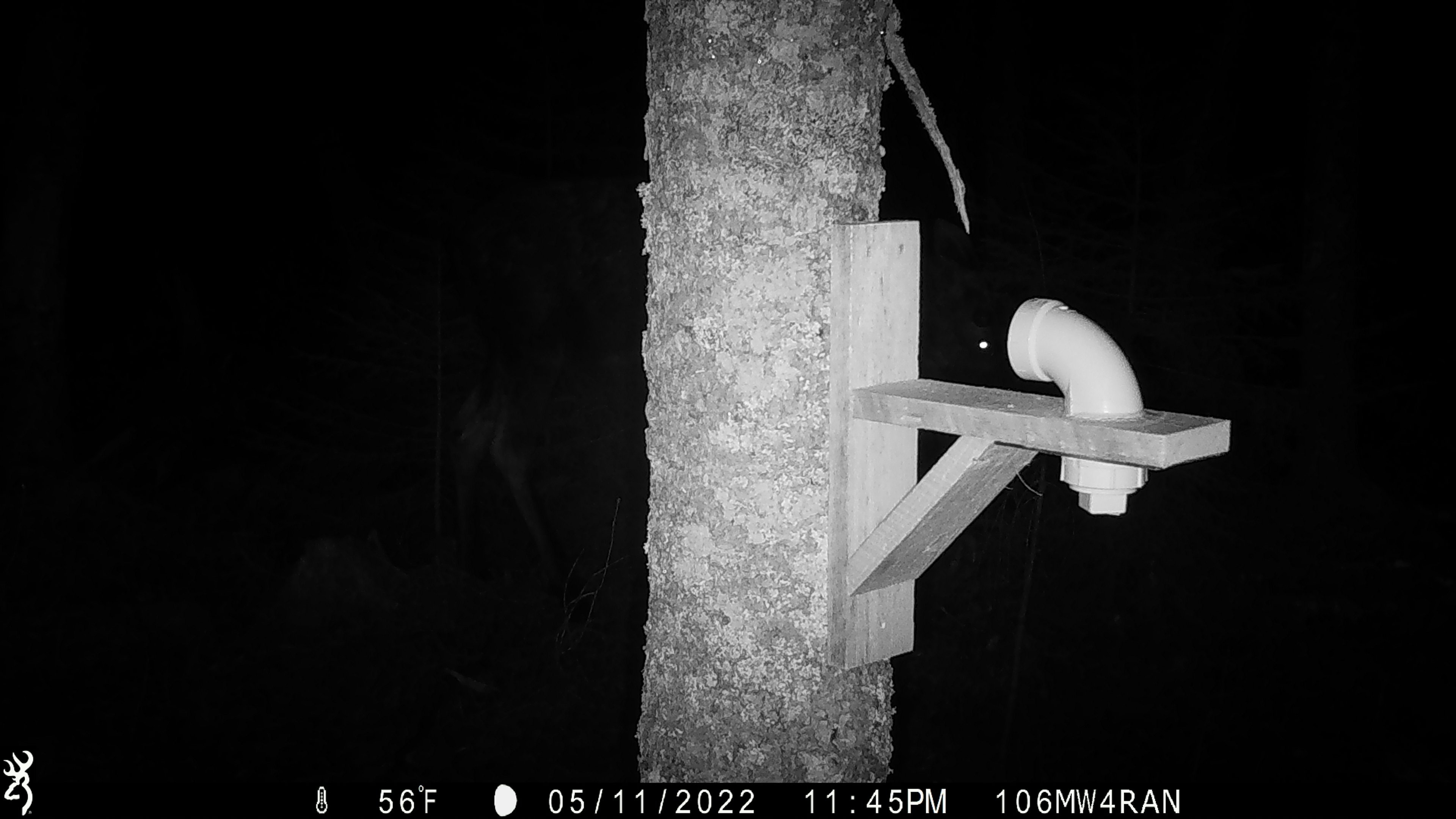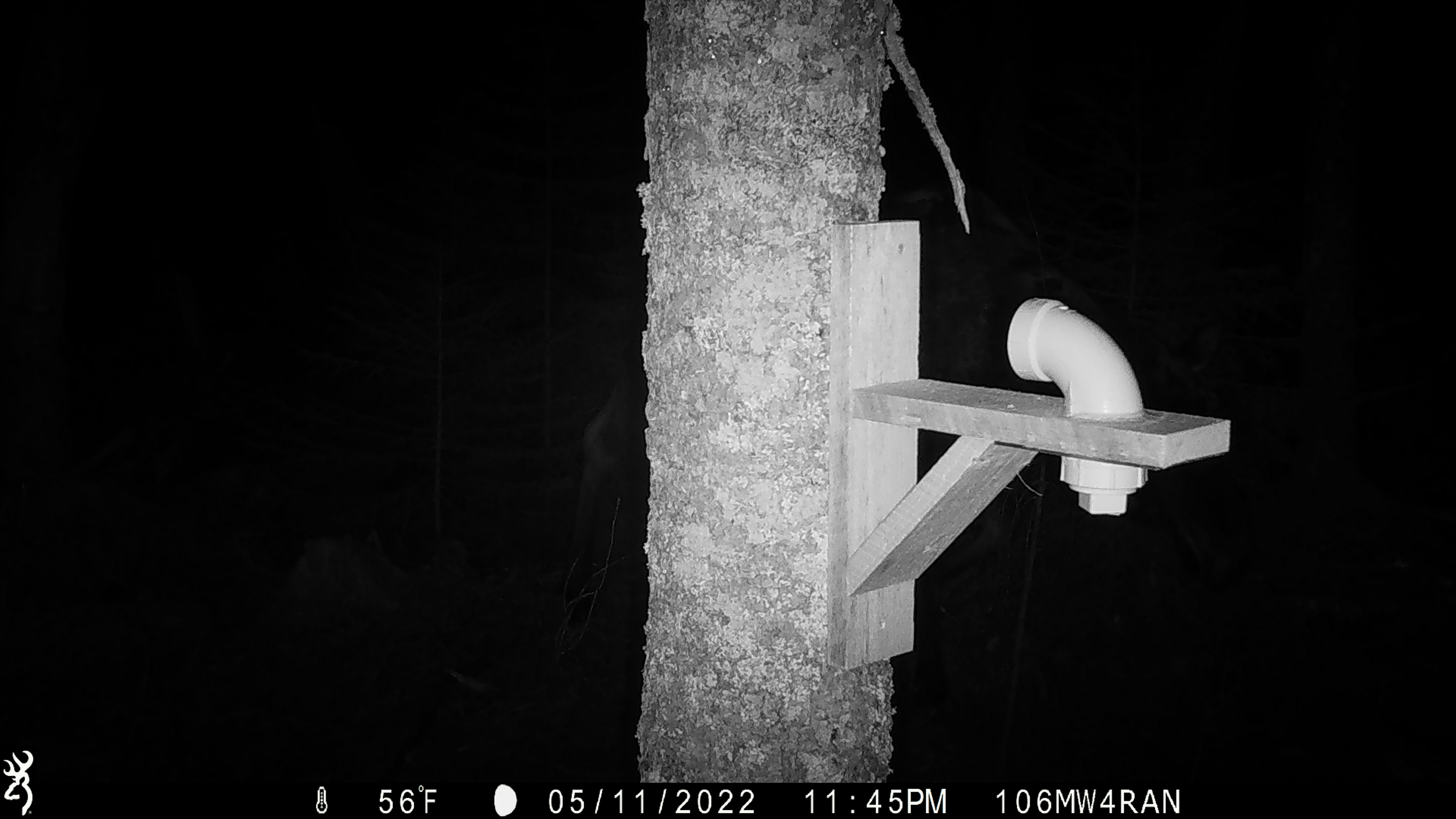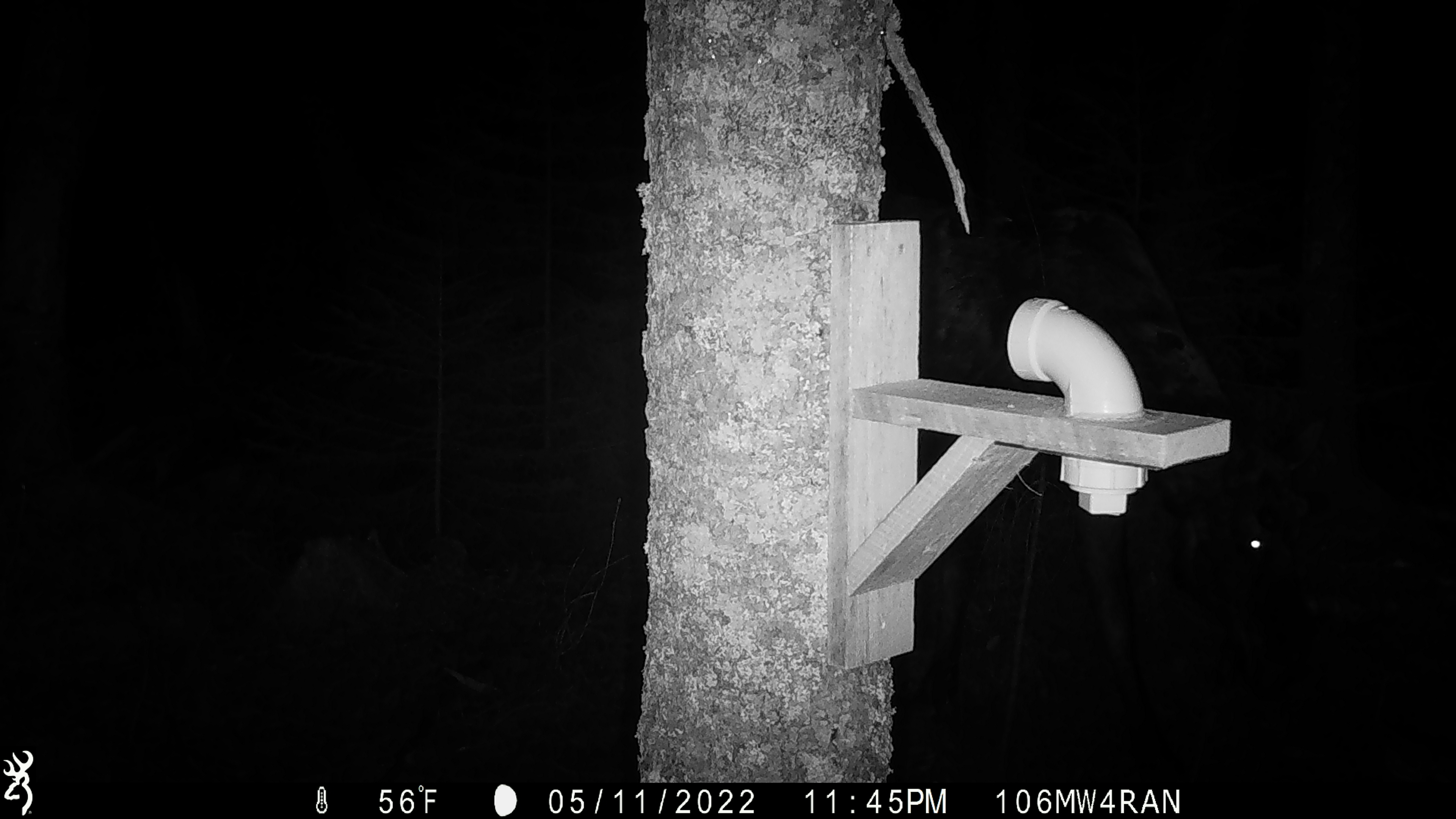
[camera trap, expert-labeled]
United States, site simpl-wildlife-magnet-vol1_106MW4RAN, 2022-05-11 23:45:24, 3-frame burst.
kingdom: Animalia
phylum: Chordata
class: Mammalia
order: Artiodactyla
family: Cervidae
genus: Alces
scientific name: Alces alces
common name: moose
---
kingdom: Animalia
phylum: Chordata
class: Mammalia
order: Rodentia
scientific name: Rodentia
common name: mouse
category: mouse sp.